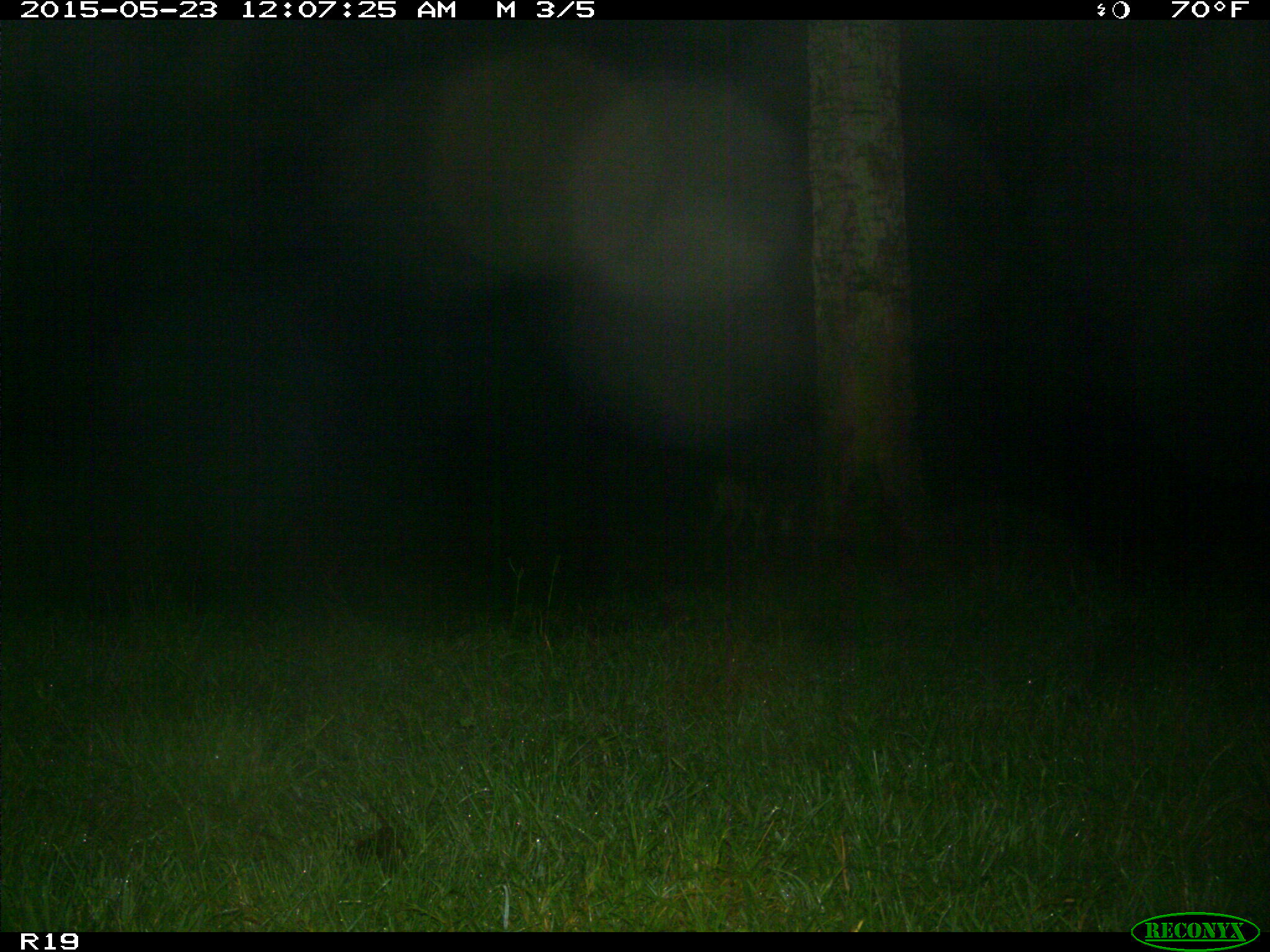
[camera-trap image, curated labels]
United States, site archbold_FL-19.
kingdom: Animalia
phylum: Chordata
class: Mammalia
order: Artiodactyla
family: Cervidae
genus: Odocoileus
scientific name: Odocoileus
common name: deer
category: unidentified deer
Unidentified deer (deer) (Odocoileus).